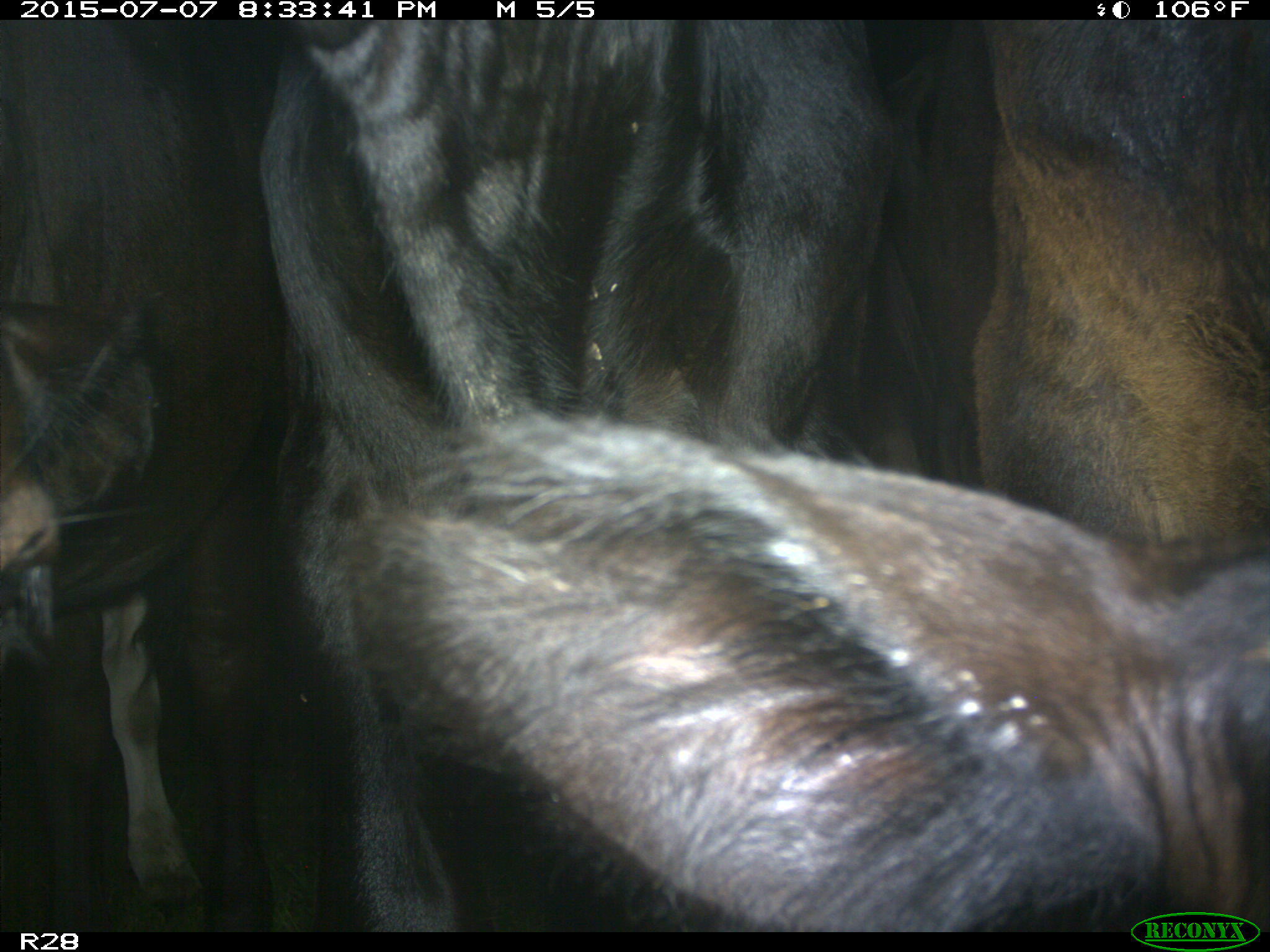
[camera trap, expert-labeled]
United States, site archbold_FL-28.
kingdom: Animalia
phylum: Chordata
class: Mammalia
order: Artiodactyla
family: Bovidae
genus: Bos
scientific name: Bos taurus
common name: domestic cow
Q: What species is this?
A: Bos taurus (domestic cow).